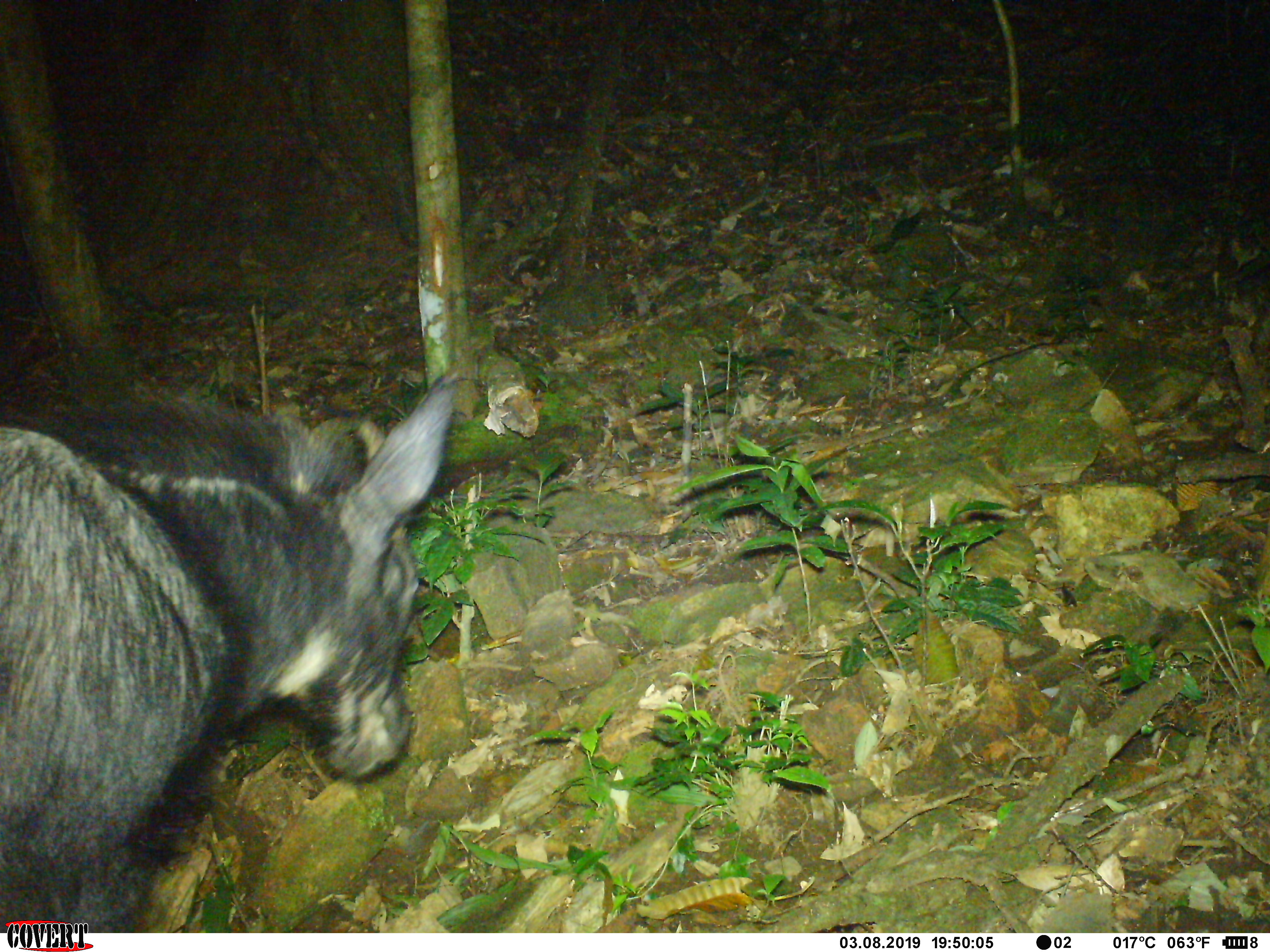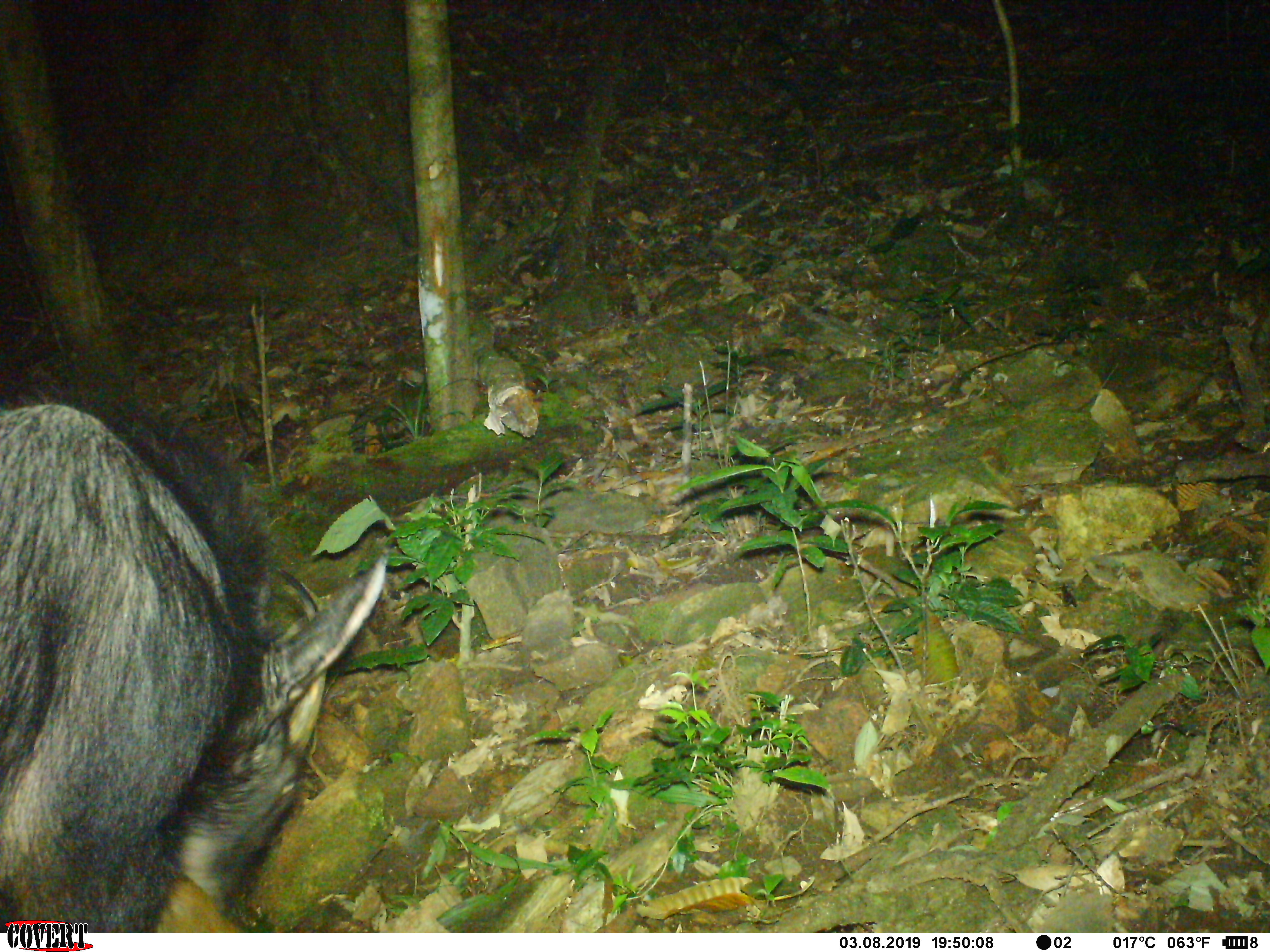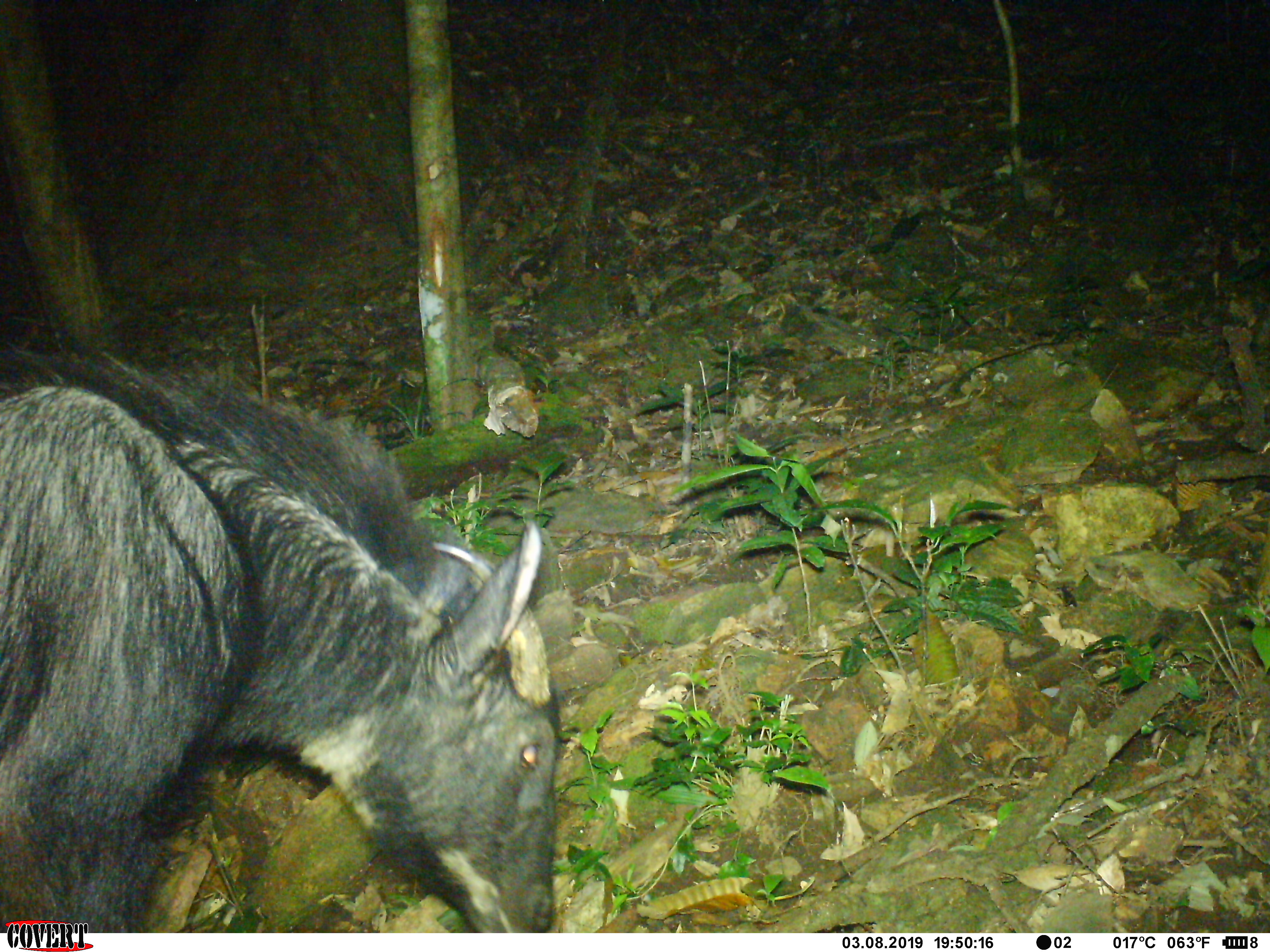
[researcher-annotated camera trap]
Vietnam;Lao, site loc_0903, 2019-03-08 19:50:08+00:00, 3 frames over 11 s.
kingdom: Animalia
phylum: Chordata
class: Mammalia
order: Artiodactyla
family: Bovidae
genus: Capricornis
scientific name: Capricornis sumatraensis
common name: chinese serow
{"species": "chinese serow (Capricornis sumatraensis)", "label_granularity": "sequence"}